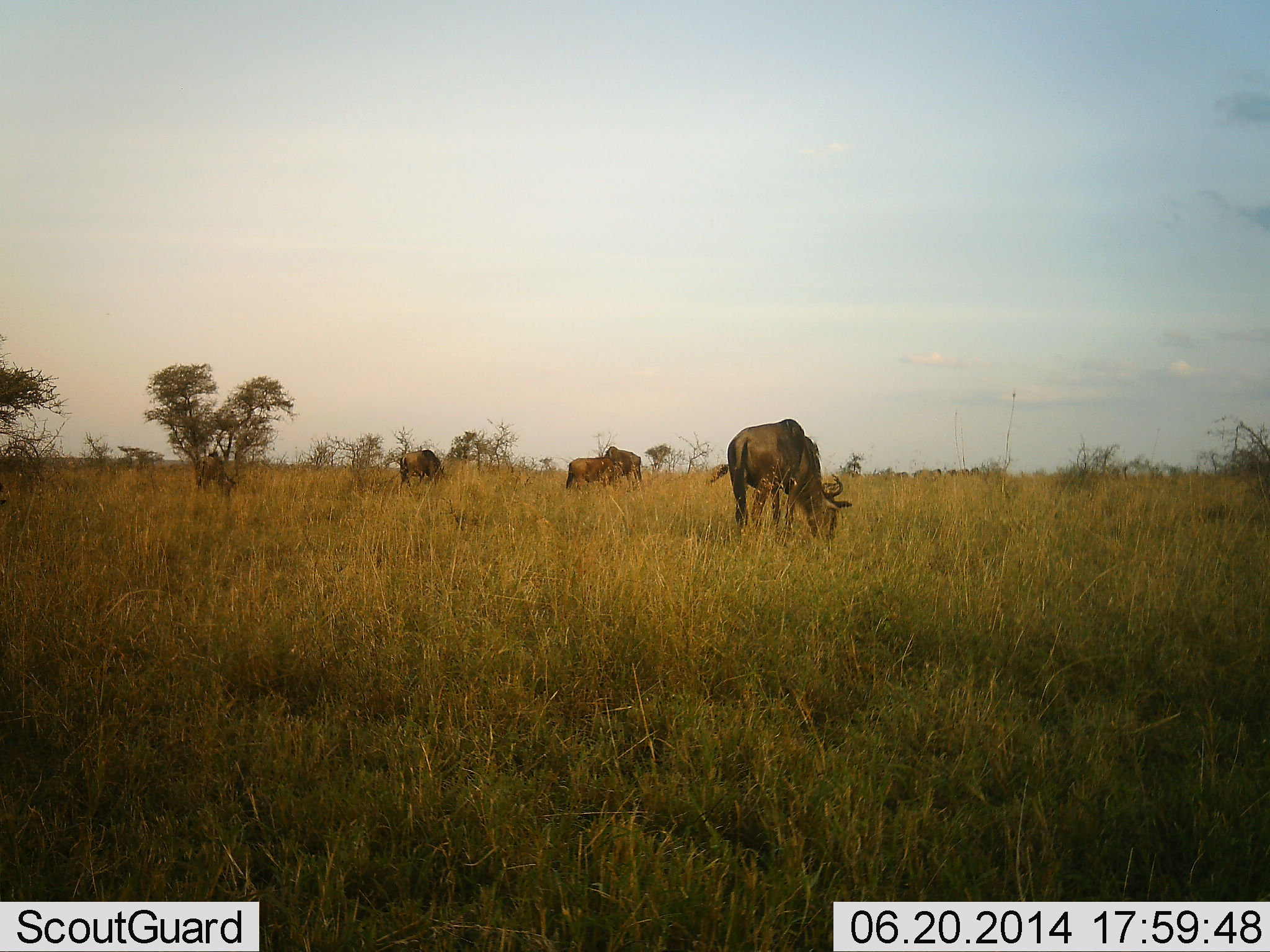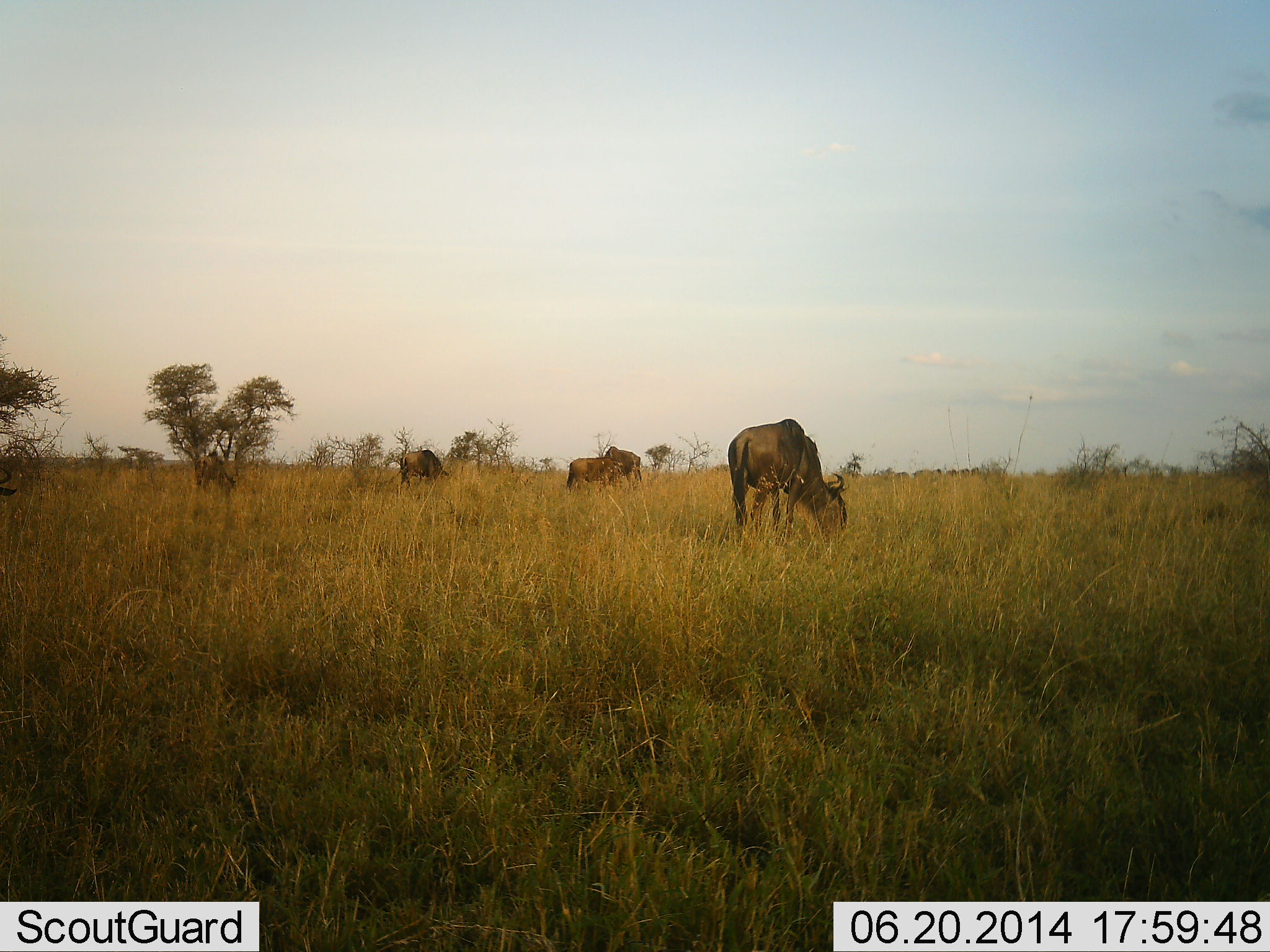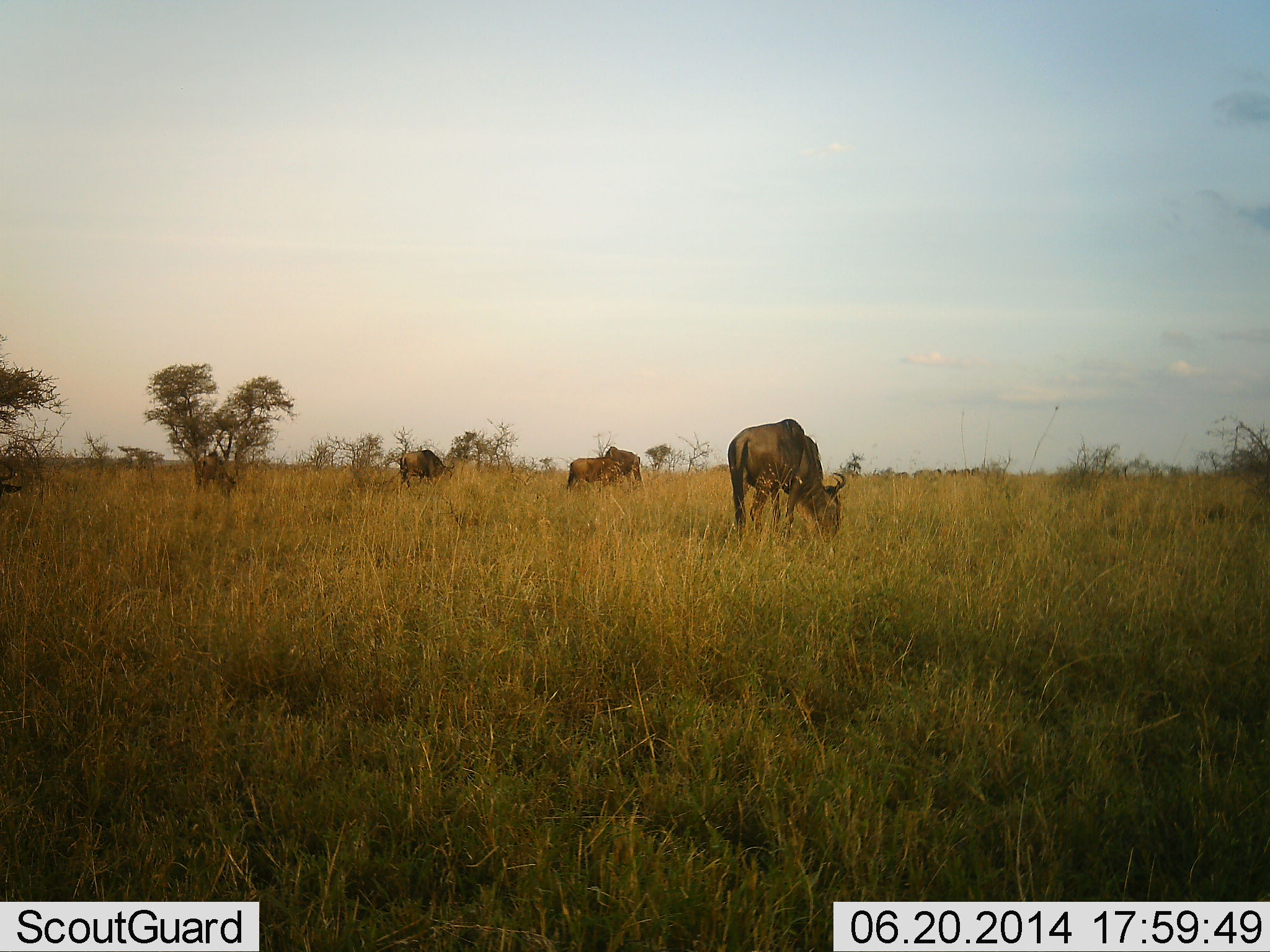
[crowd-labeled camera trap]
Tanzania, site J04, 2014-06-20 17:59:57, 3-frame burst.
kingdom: Animalia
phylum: Chordata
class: Mammalia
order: Artiodactyla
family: Bovidae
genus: Connochaetes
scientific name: Connochaetes taurinus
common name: blue wildebeest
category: wildebeest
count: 3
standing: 30%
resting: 0%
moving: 0%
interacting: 0%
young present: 0%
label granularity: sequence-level